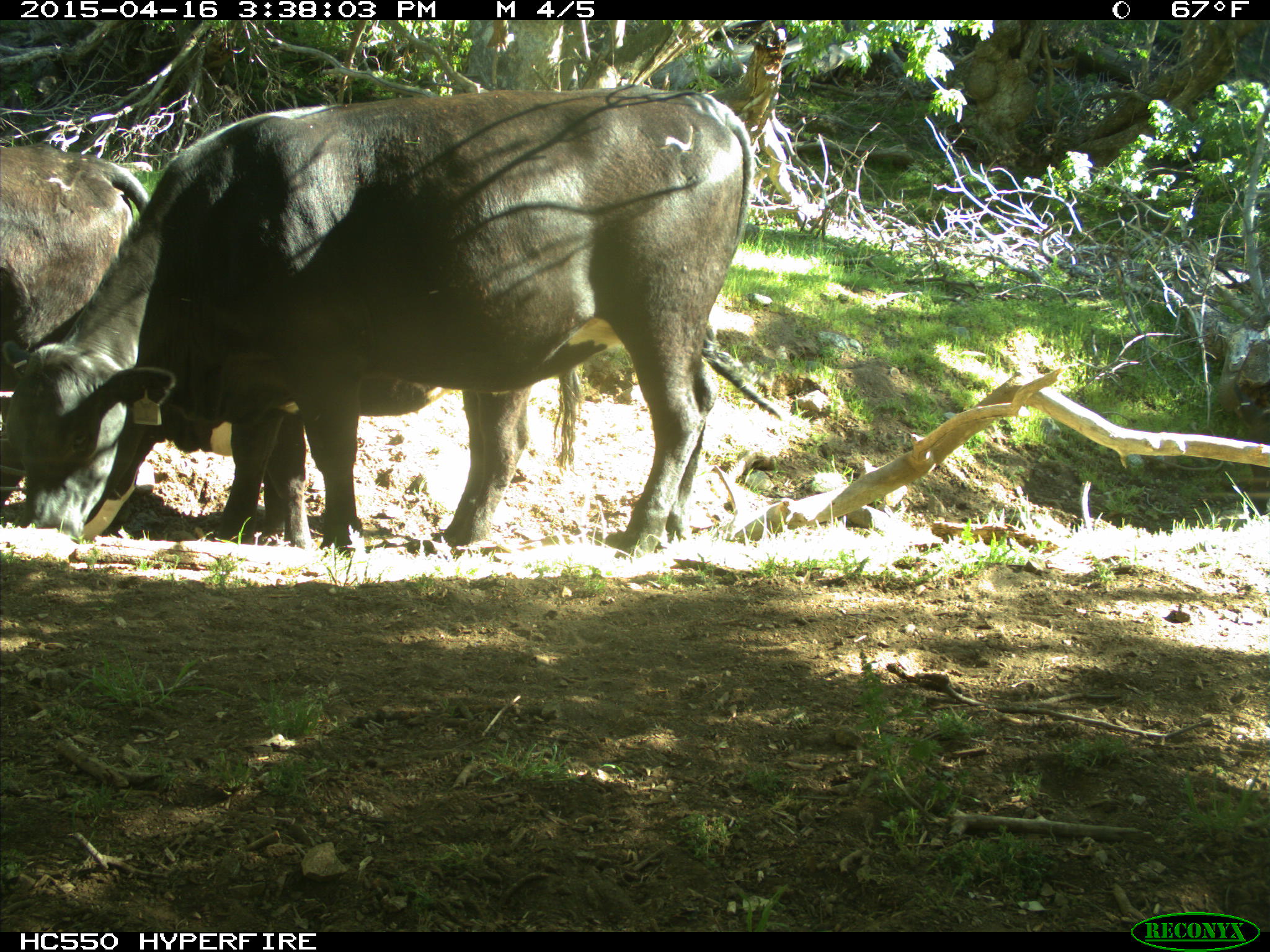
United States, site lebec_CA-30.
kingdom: Animalia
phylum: Chordata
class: Mammalia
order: Artiodactyla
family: Bovidae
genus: Bos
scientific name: Bos taurus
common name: domestic cow